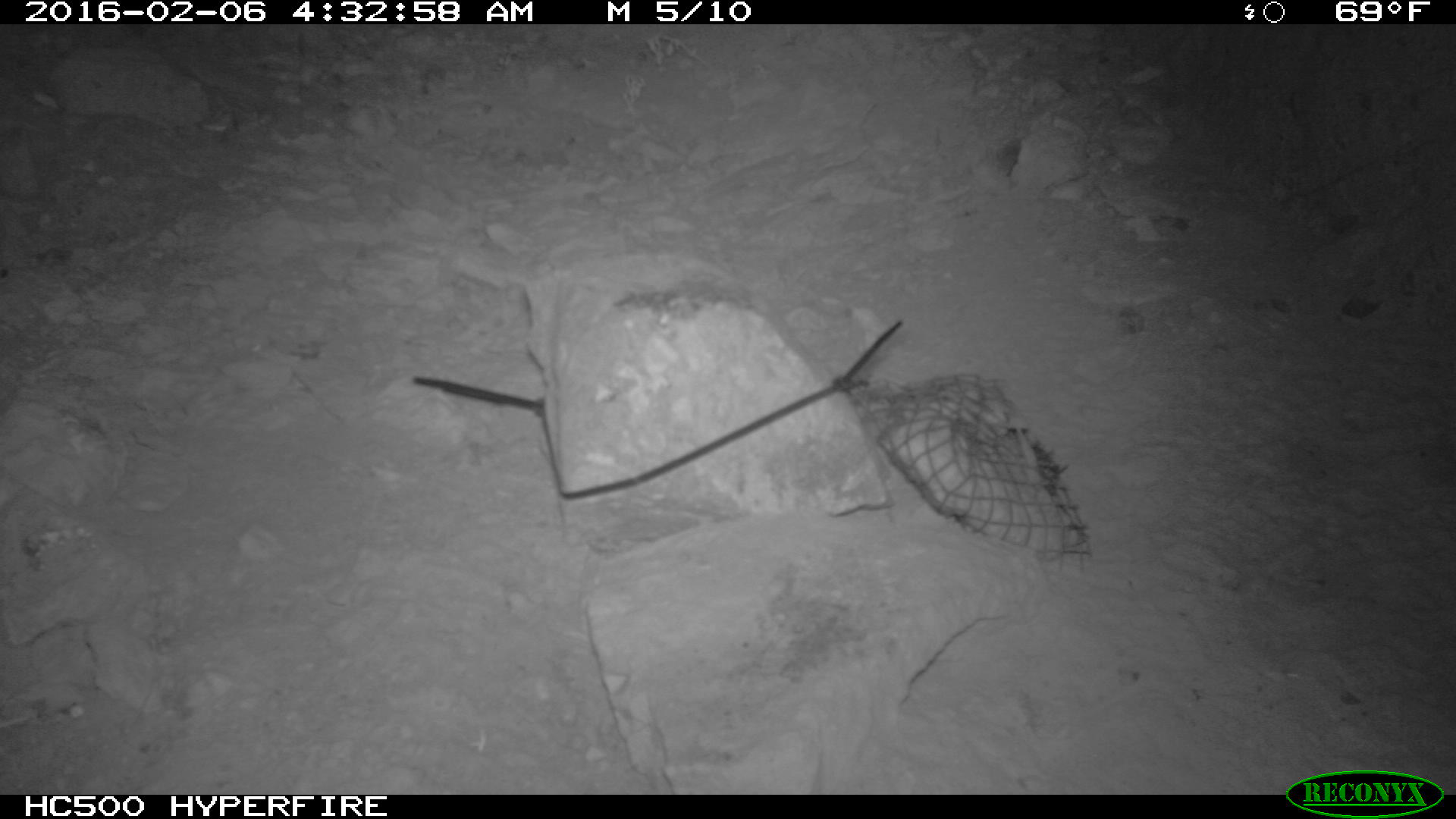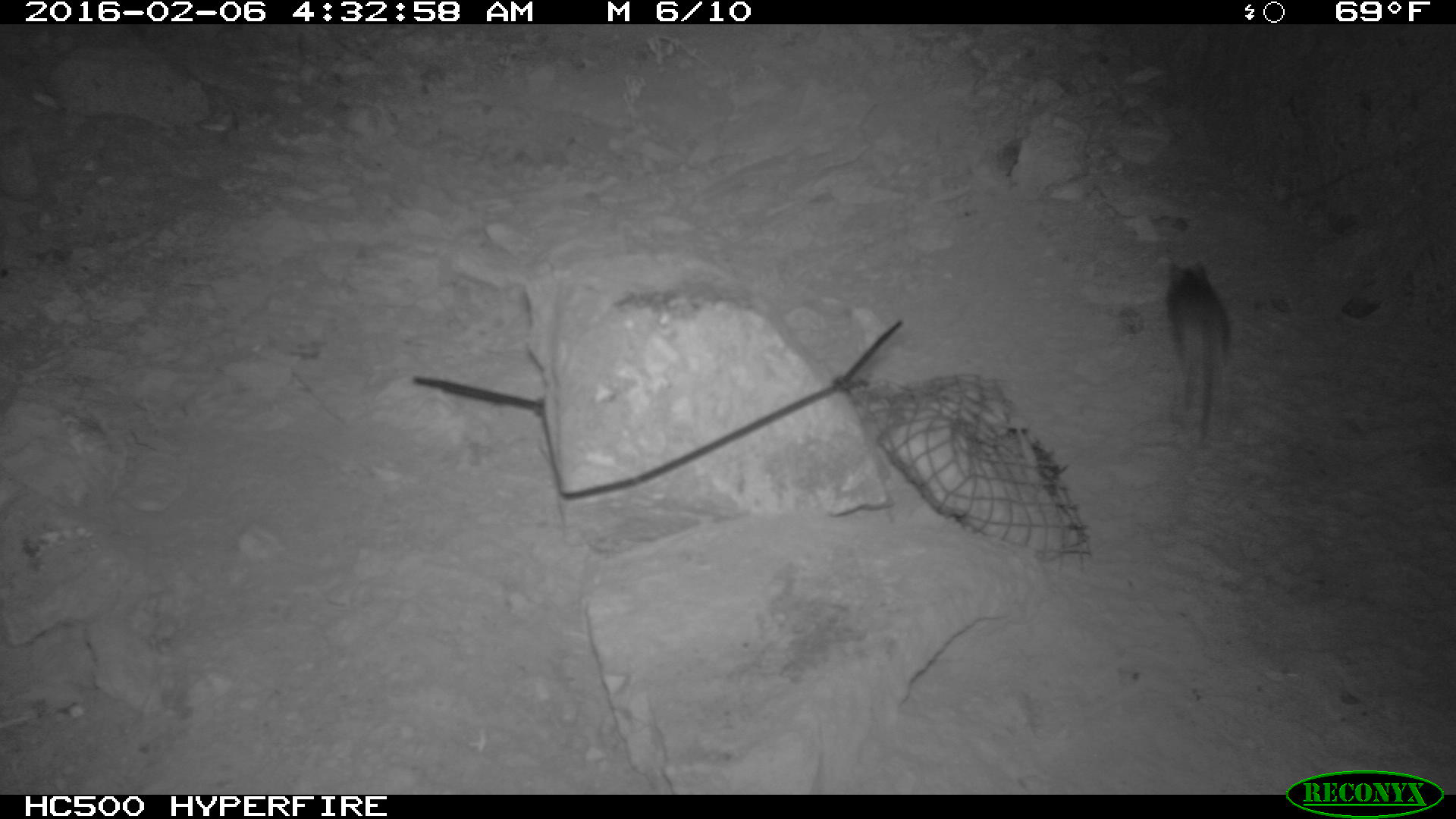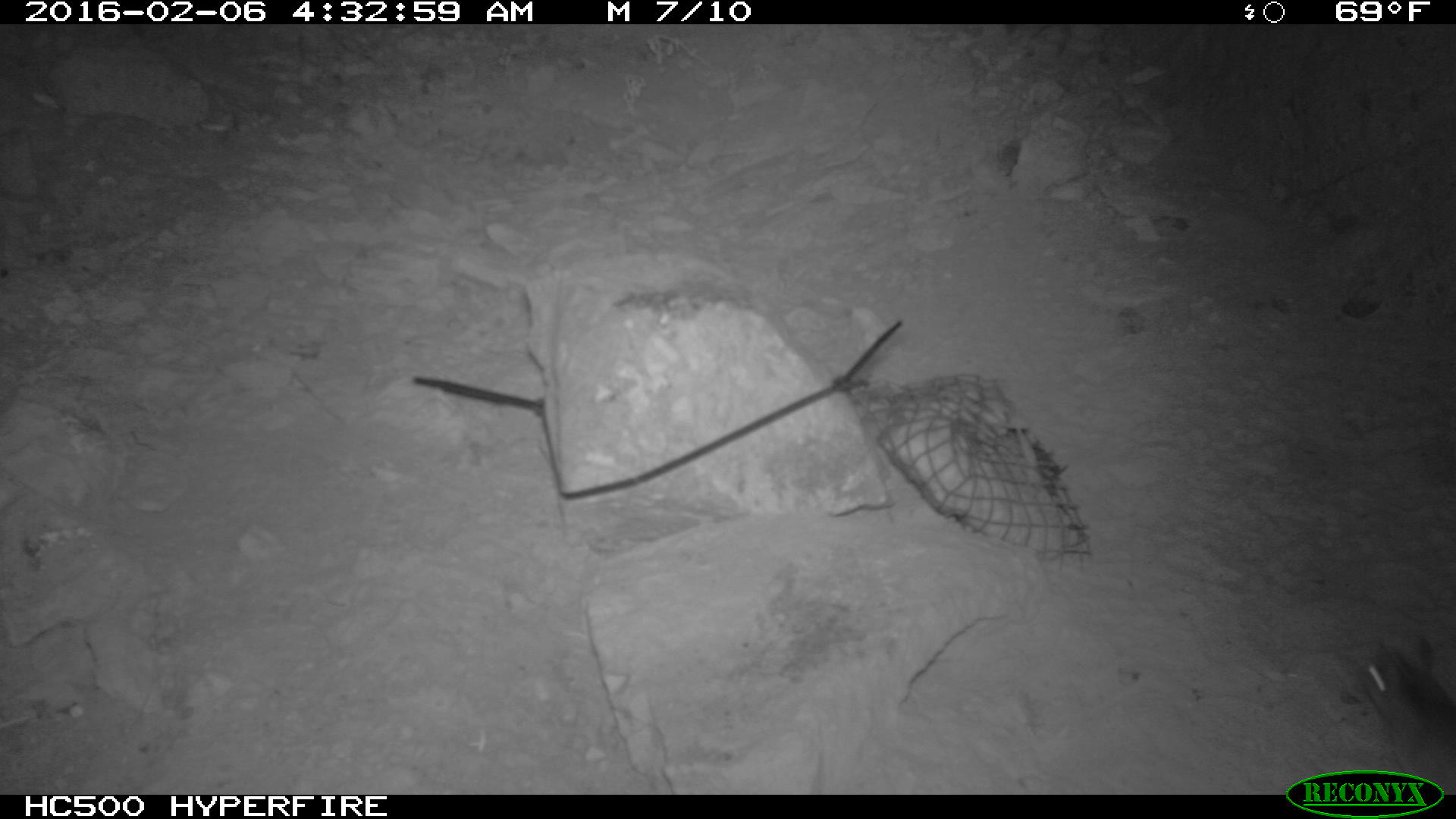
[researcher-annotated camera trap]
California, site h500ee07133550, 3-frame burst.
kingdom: Animalia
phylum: Chordata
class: Mammalia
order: Rodentia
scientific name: Rodentia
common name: rodent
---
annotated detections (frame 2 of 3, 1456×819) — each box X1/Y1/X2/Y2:
rodent: 1168/262/1232/442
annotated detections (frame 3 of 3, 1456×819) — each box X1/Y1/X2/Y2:
rodent: 1357/633/1455/795